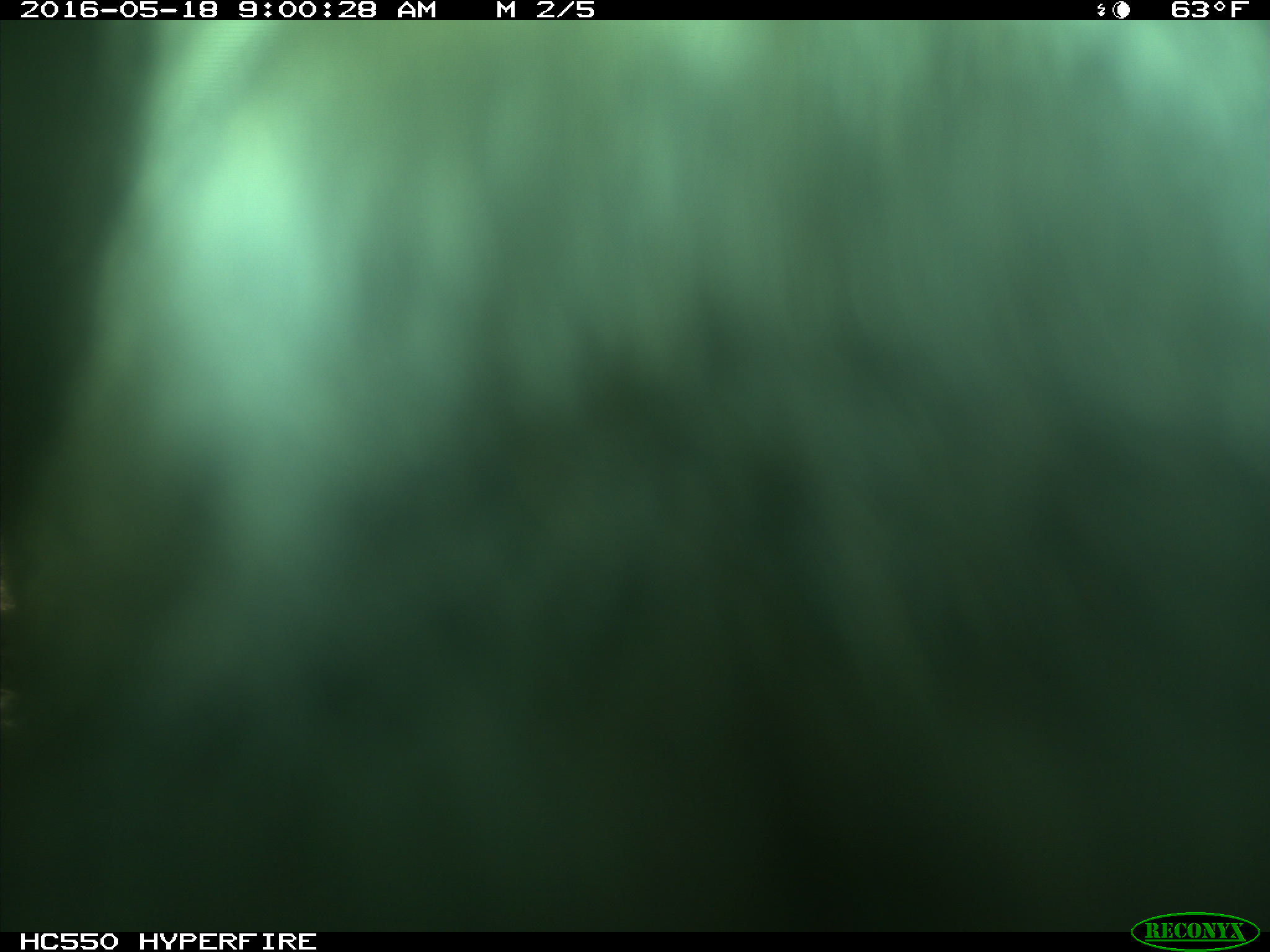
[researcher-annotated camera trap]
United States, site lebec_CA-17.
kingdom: Animalia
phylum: Chordata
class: Mammalia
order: Artiodactyla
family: Bovidae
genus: Bos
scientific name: Bos taurus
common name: domestic cow